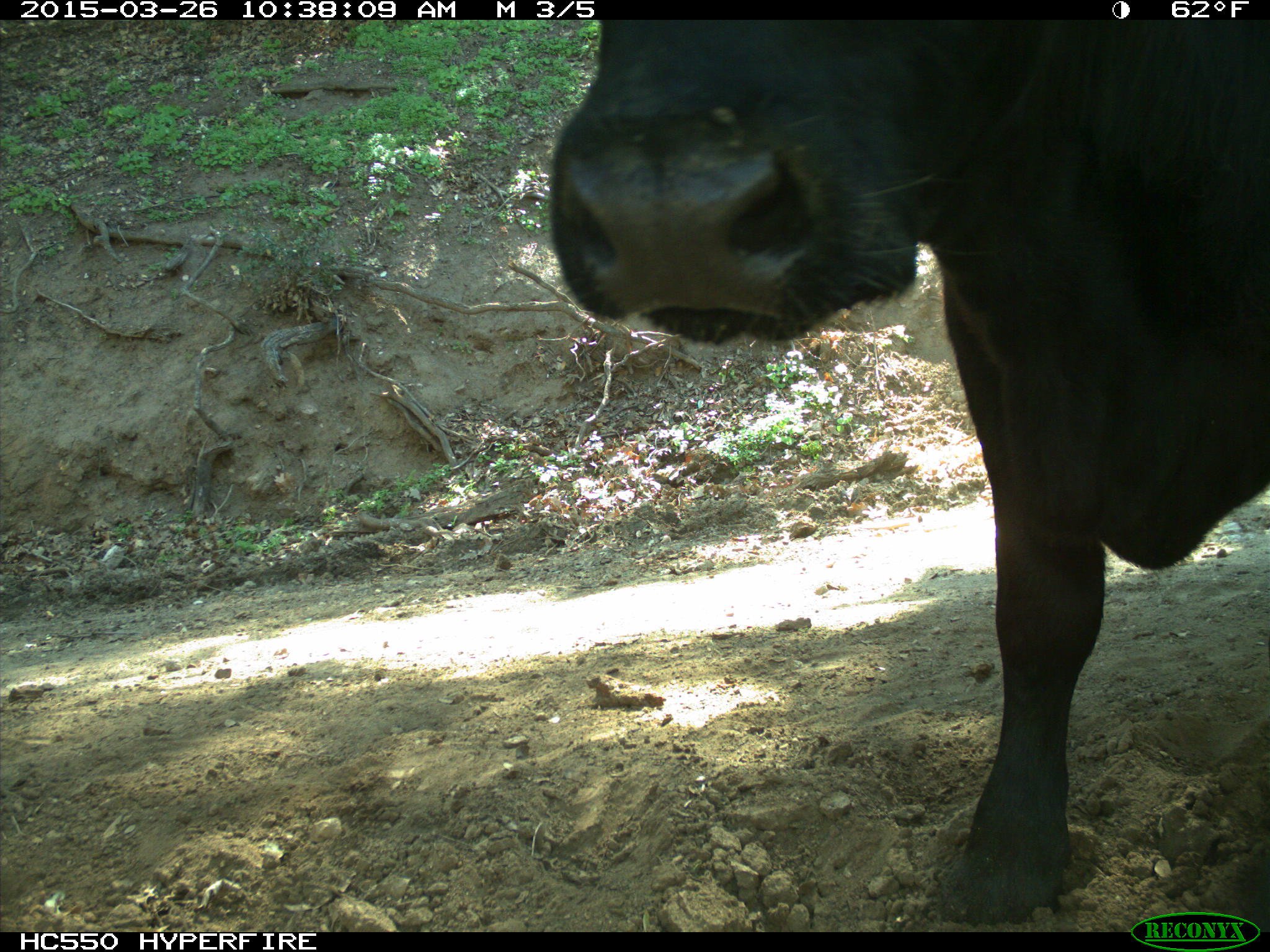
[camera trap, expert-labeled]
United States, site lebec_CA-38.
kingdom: Animalia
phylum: Chordata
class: Mammalia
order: Artiodactyla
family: Bovidae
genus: Bos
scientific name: Bos taurus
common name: domestic cow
Bos taurus (domestic cow).